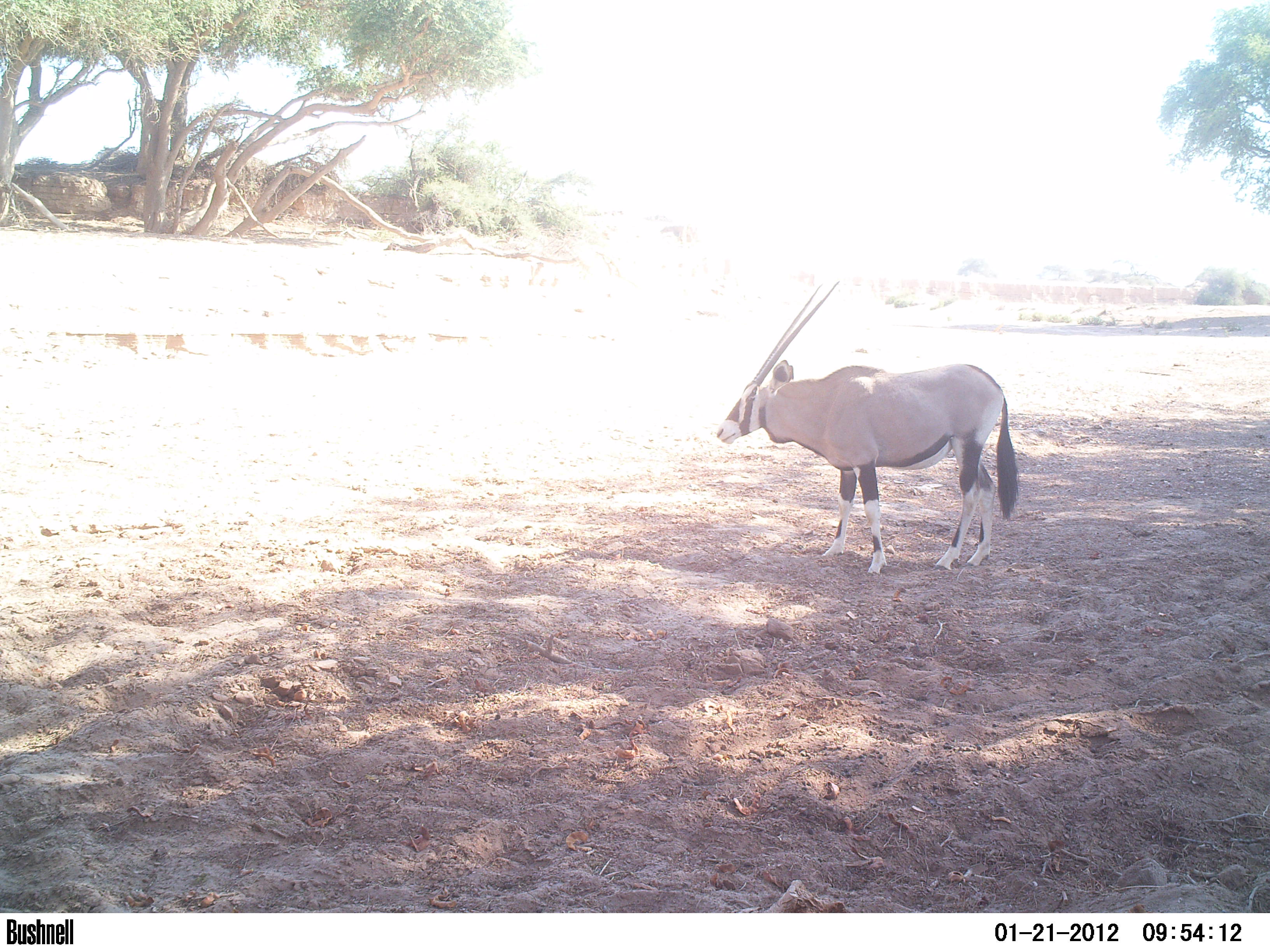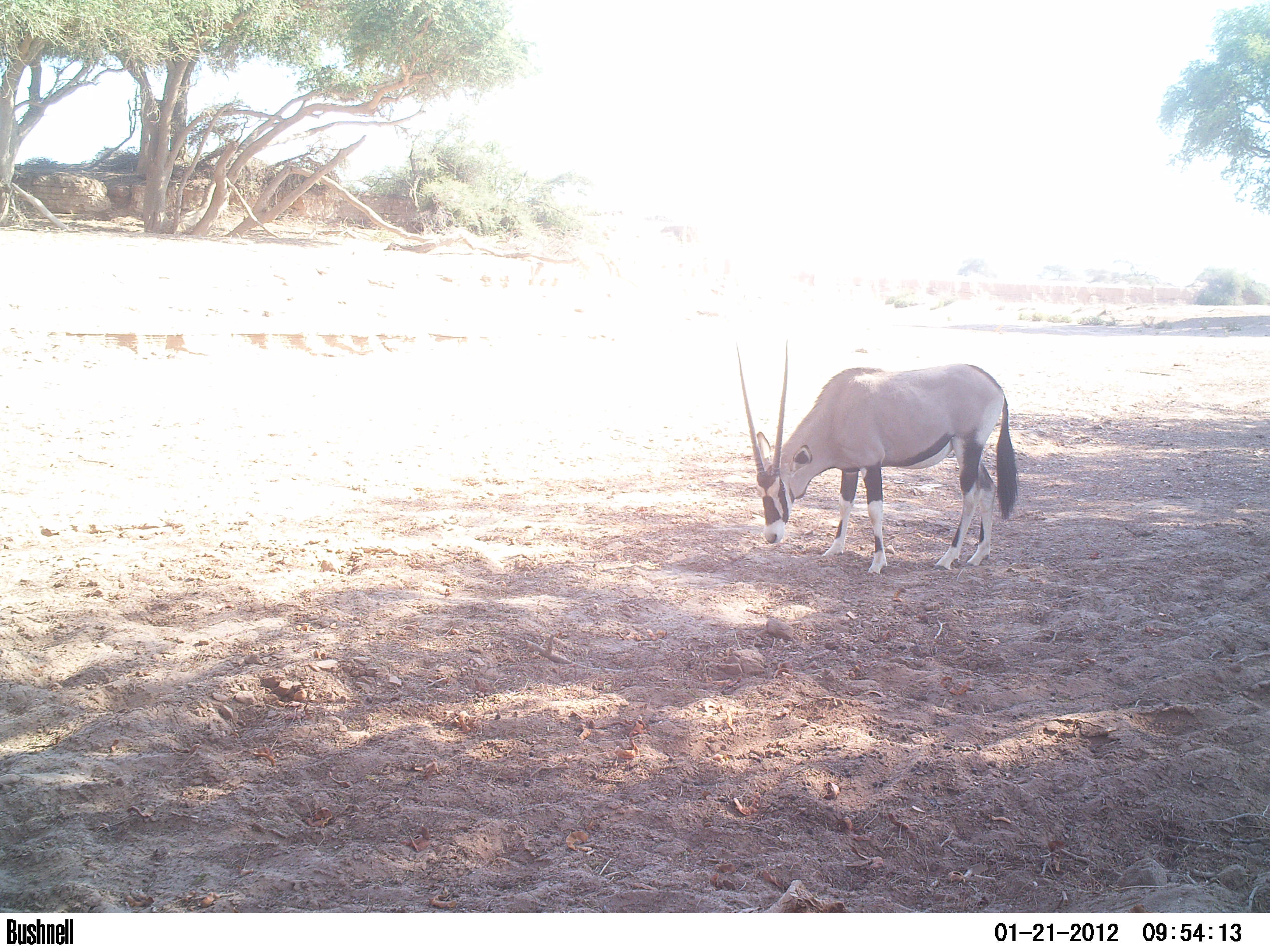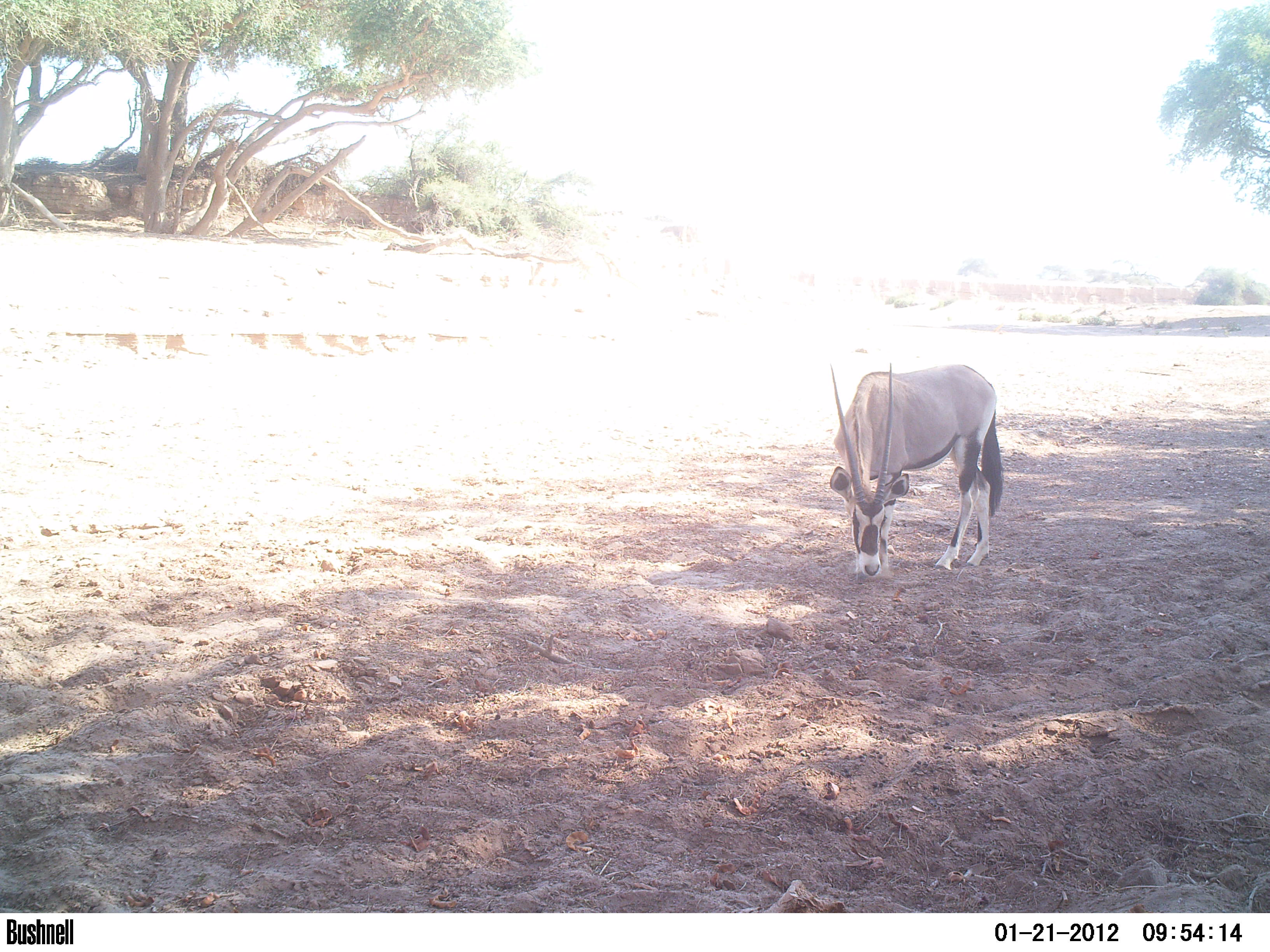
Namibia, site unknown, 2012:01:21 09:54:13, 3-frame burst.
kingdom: Animalia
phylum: Chordata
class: Mammalia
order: Artiodactyla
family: Bovidae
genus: Oryx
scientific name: Oryx gazella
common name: gemsbok